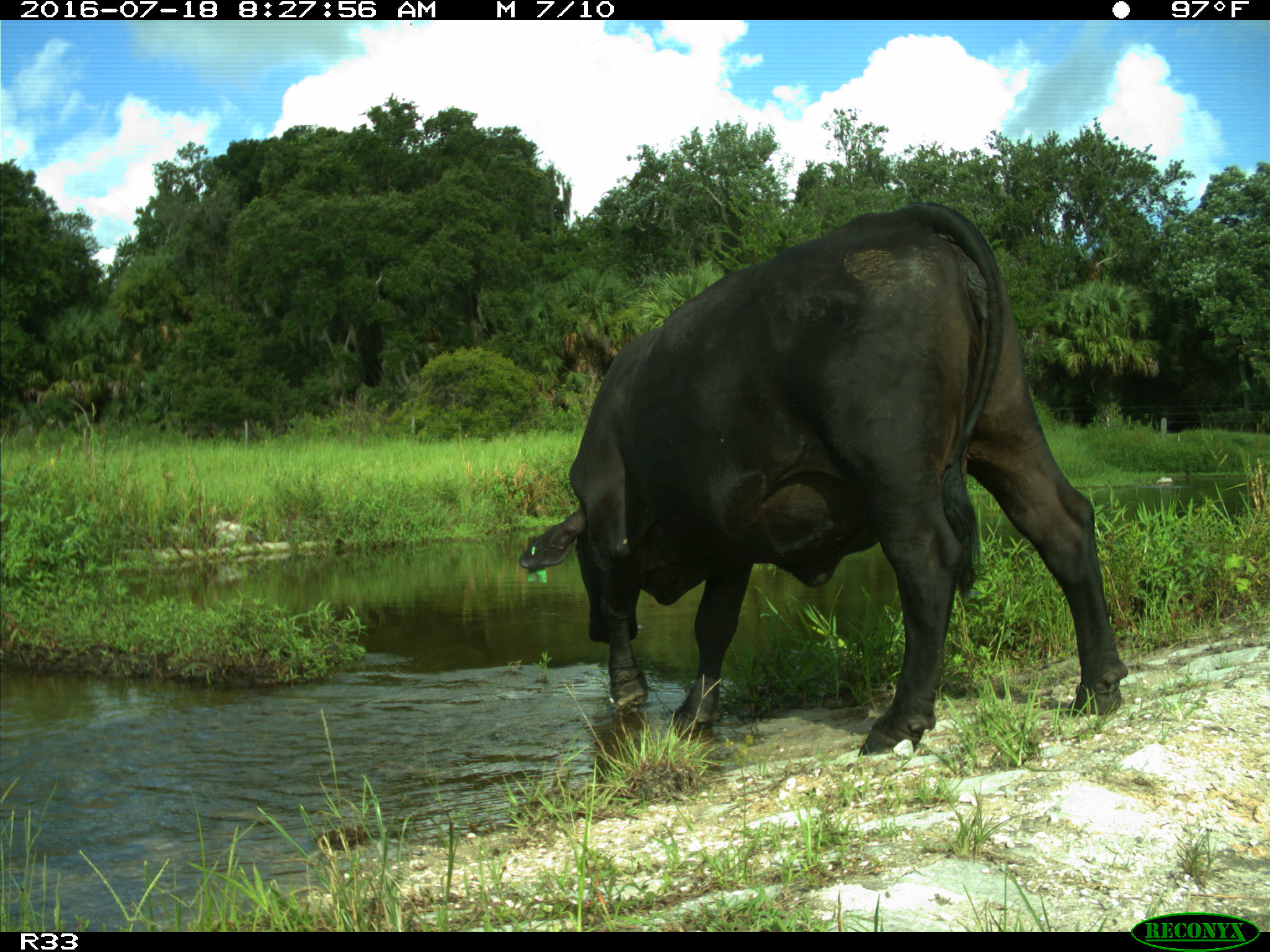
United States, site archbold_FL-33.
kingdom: Animalia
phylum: Chordata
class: Mammalia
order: Artiodactyla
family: Bovidae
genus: Bos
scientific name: Bos taurus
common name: domestic cow